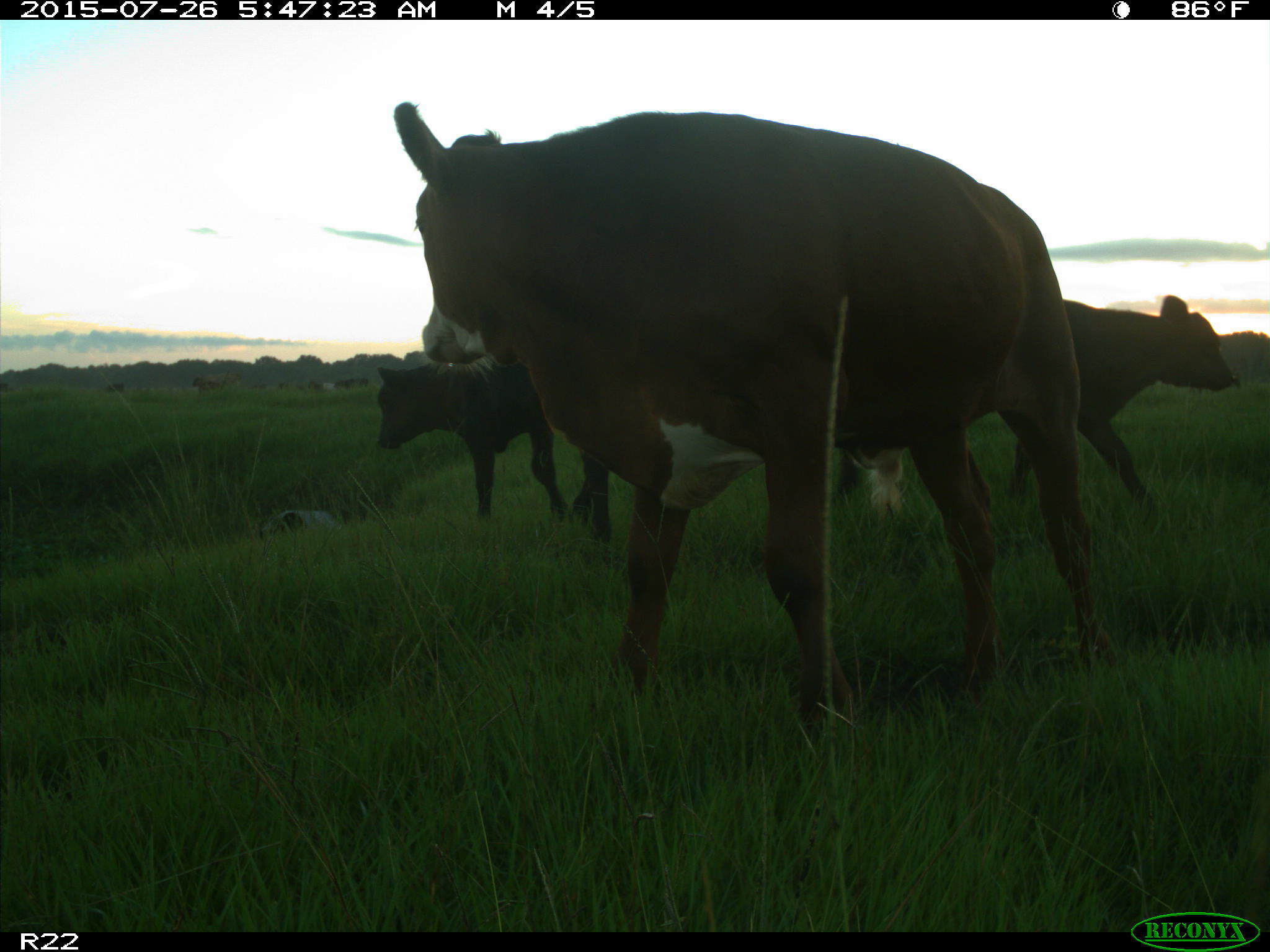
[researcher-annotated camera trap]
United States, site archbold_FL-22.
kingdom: Animalia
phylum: Chordata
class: Mammalia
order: Artiodactyla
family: Bovidae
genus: Bos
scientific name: Bos taurus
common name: domestic cow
Bos taurus (domestic cow).